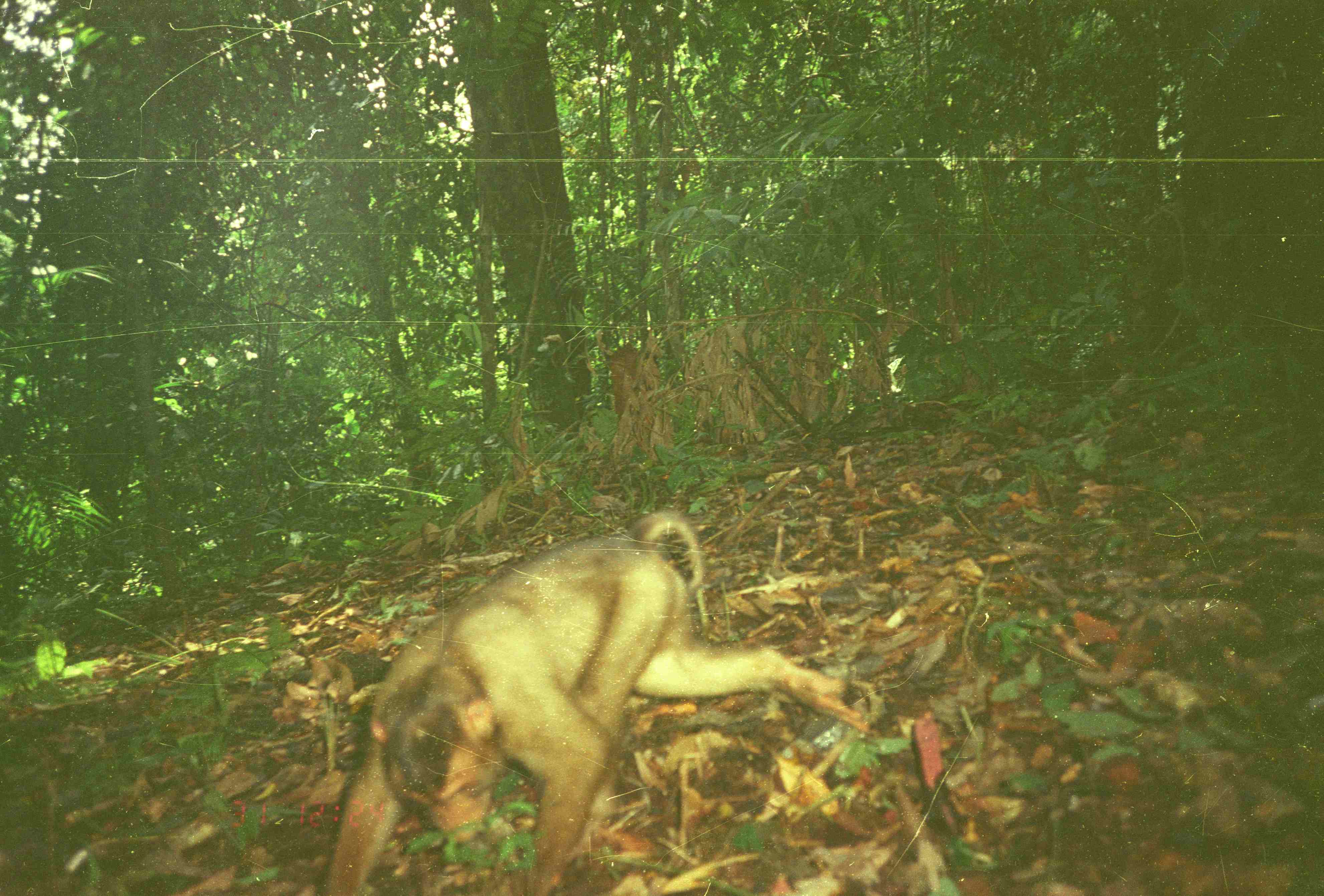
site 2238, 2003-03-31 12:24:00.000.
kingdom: Animalia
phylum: Chordata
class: Mammalia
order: Primates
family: Cercopithecidae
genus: Macaca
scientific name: Macaca nemestrina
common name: southern pig-tailed macaque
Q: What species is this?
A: Macaca nemestrina (southern pig-tailed macaque).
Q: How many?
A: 1.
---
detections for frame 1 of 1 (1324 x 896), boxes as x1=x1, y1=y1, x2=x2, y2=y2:
macaca nemestrina: x1=320, y1=508, x2=876, y2=895